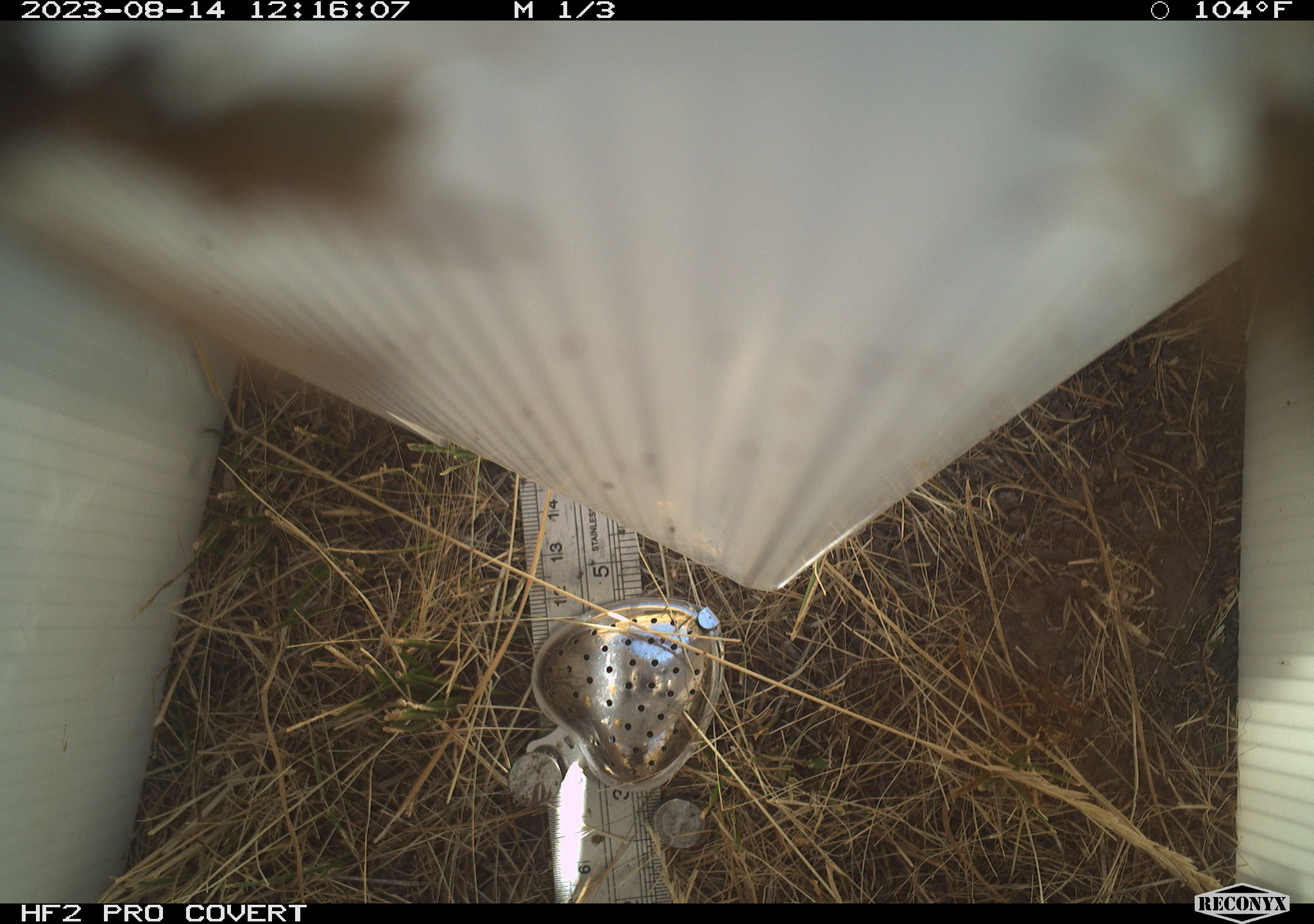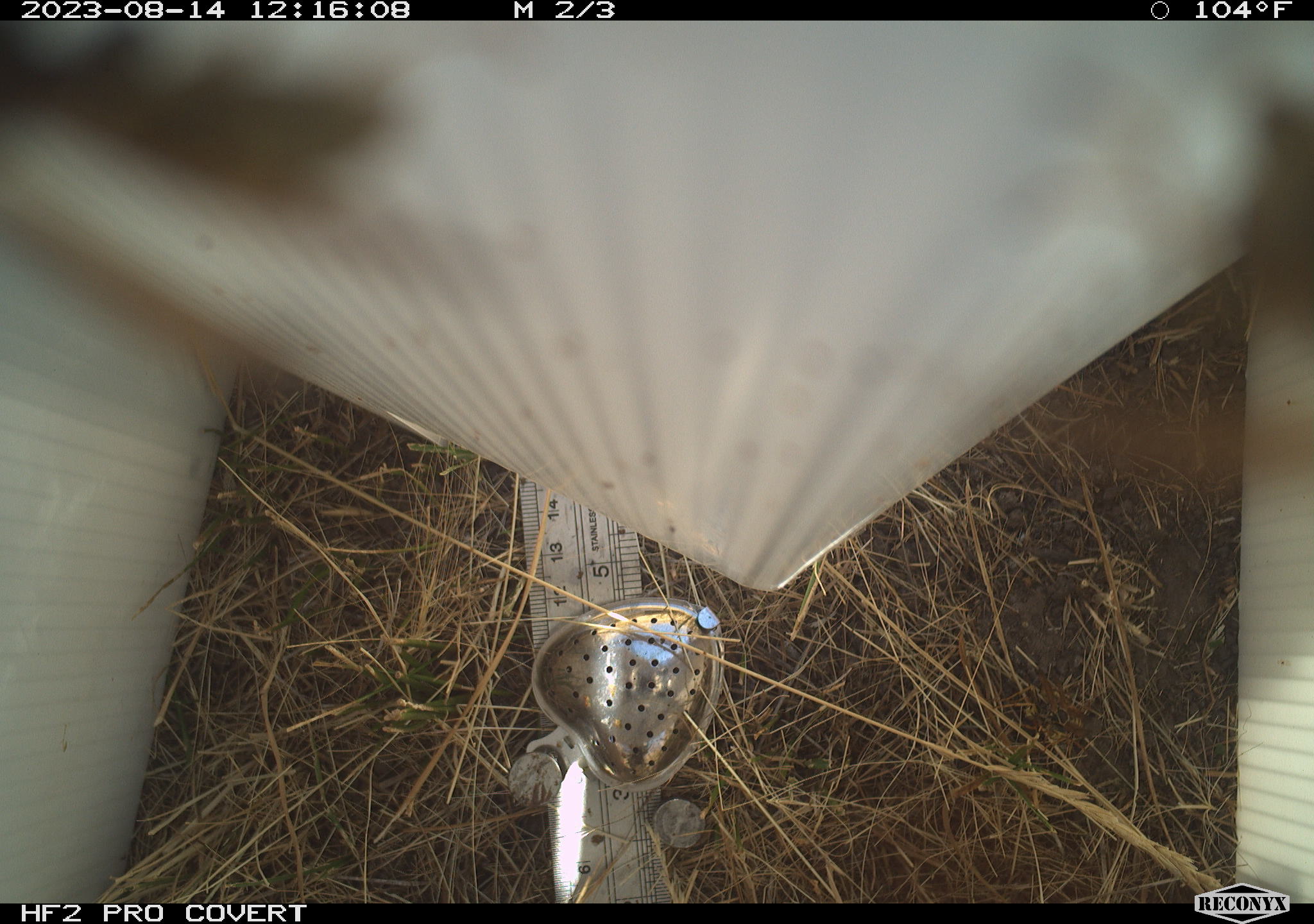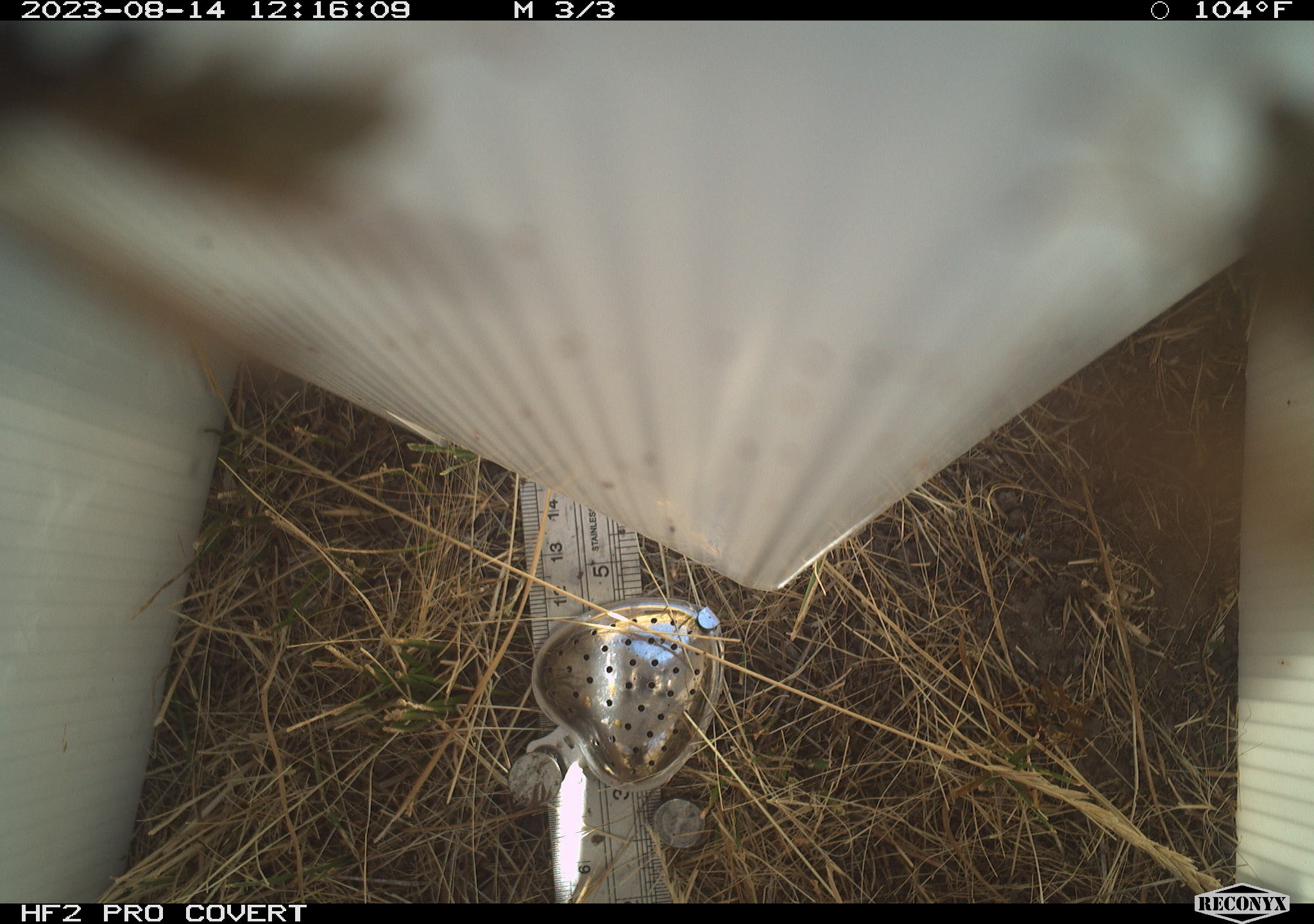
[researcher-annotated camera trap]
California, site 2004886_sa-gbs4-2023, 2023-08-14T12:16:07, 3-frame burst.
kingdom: Animalia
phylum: Arthropoda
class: Insecta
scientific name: Insecta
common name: insect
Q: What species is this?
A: Insect (Insecta).